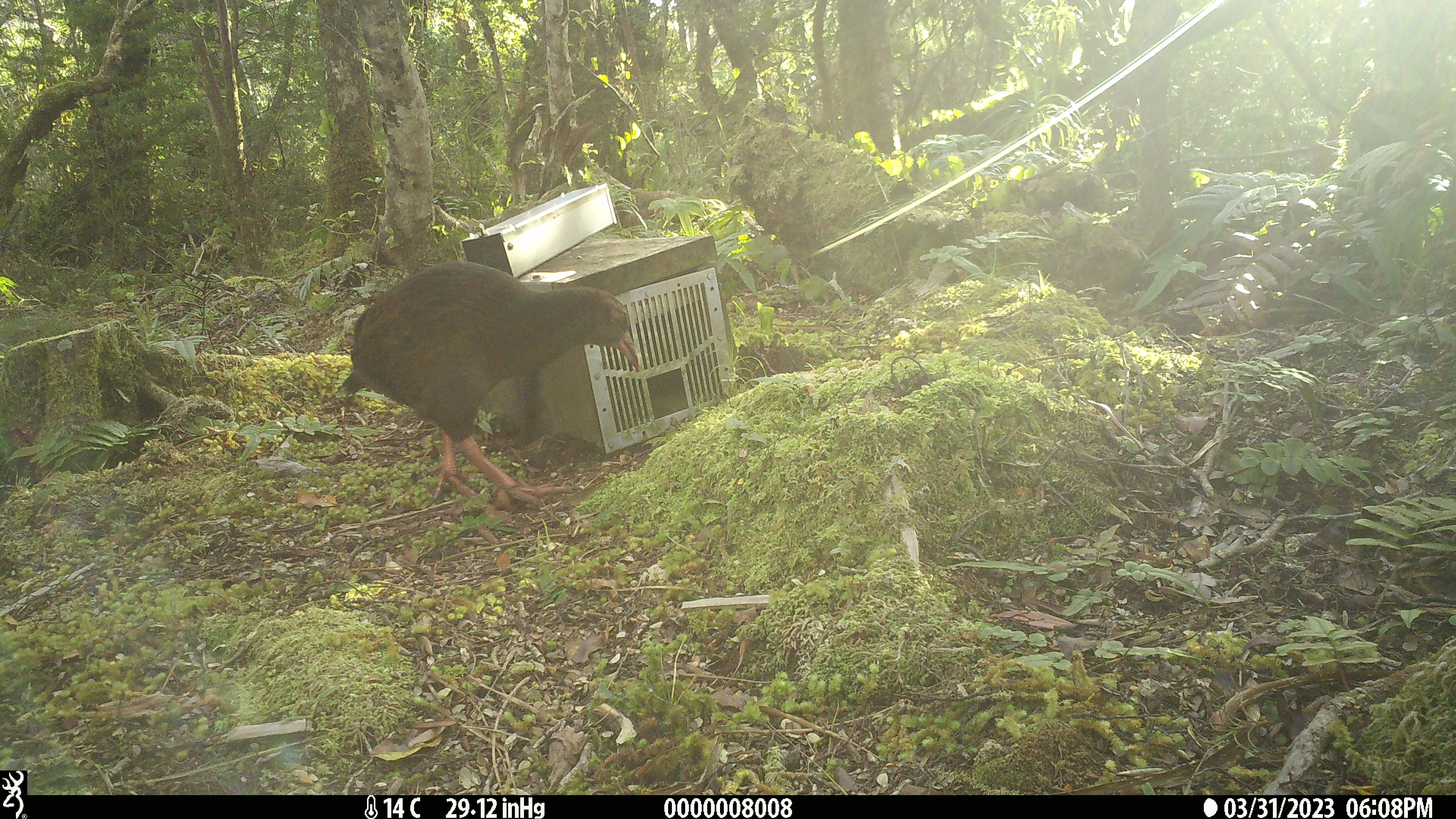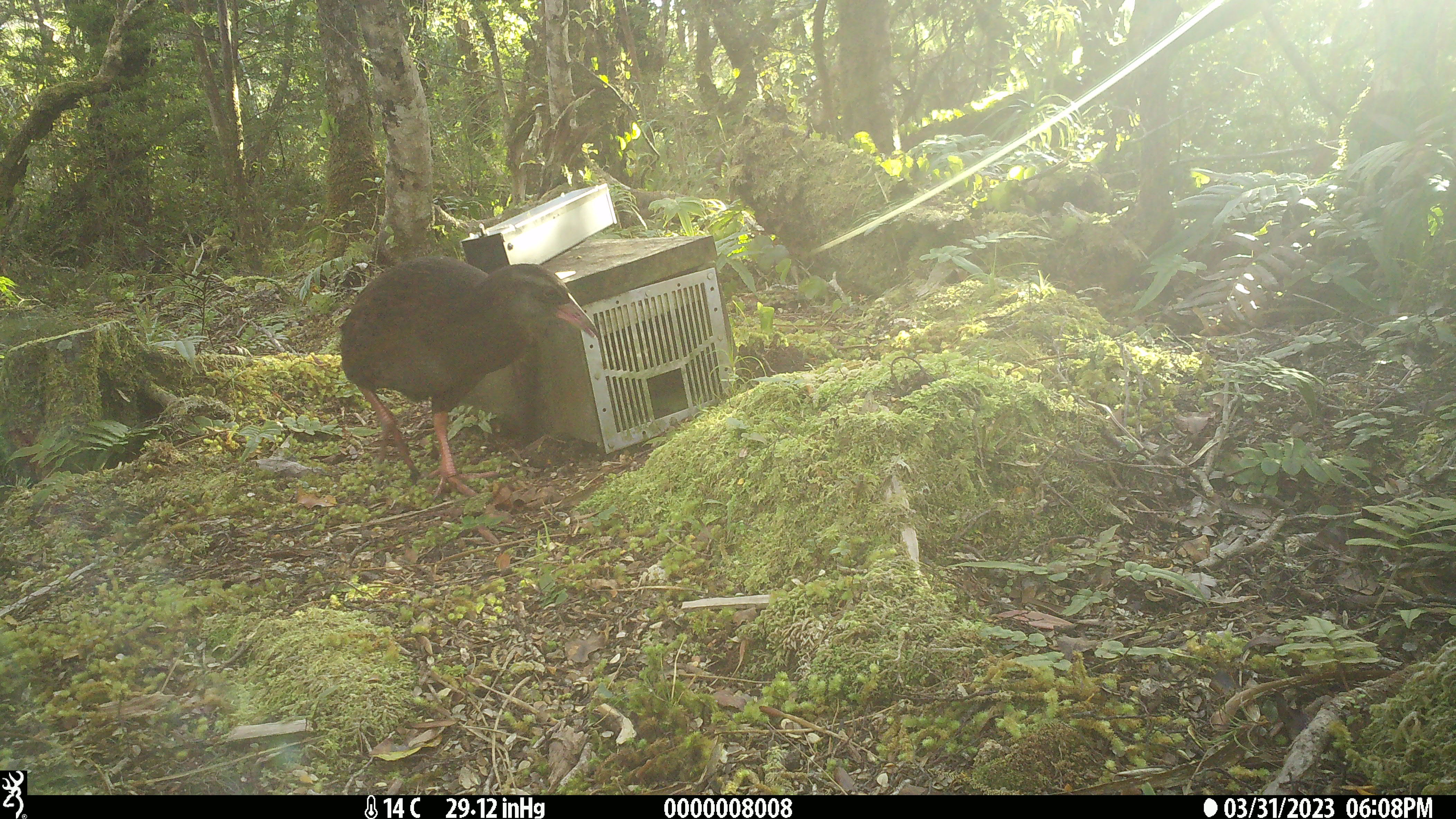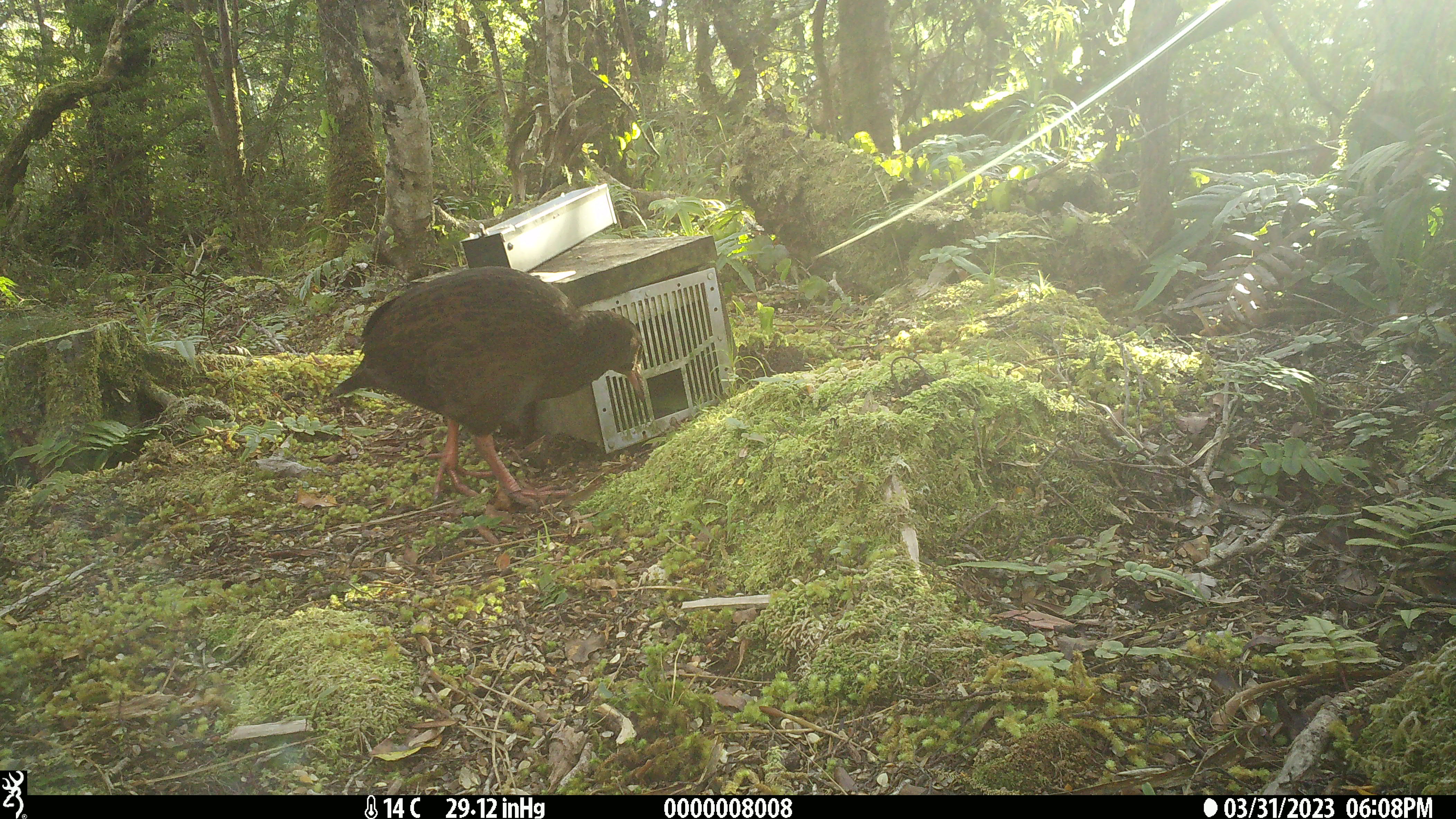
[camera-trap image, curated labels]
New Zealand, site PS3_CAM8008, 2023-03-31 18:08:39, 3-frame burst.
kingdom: Animalia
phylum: Chordata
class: Aves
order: Gruiformes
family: Rallidae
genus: Gallirallus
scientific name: Gallirallus australis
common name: weka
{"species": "weka (Gallirallus australis)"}